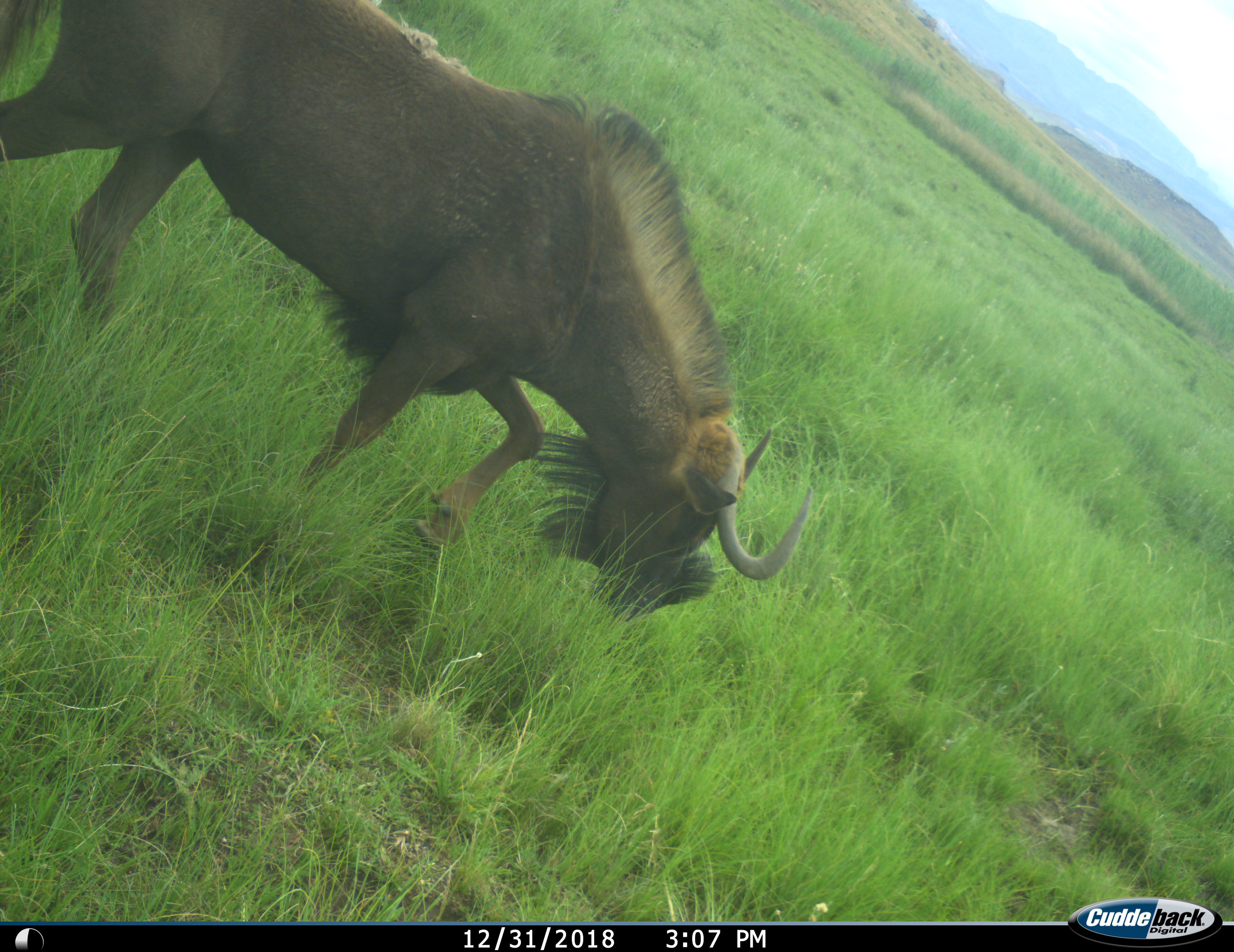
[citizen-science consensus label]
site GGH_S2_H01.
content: unidentified animal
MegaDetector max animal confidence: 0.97